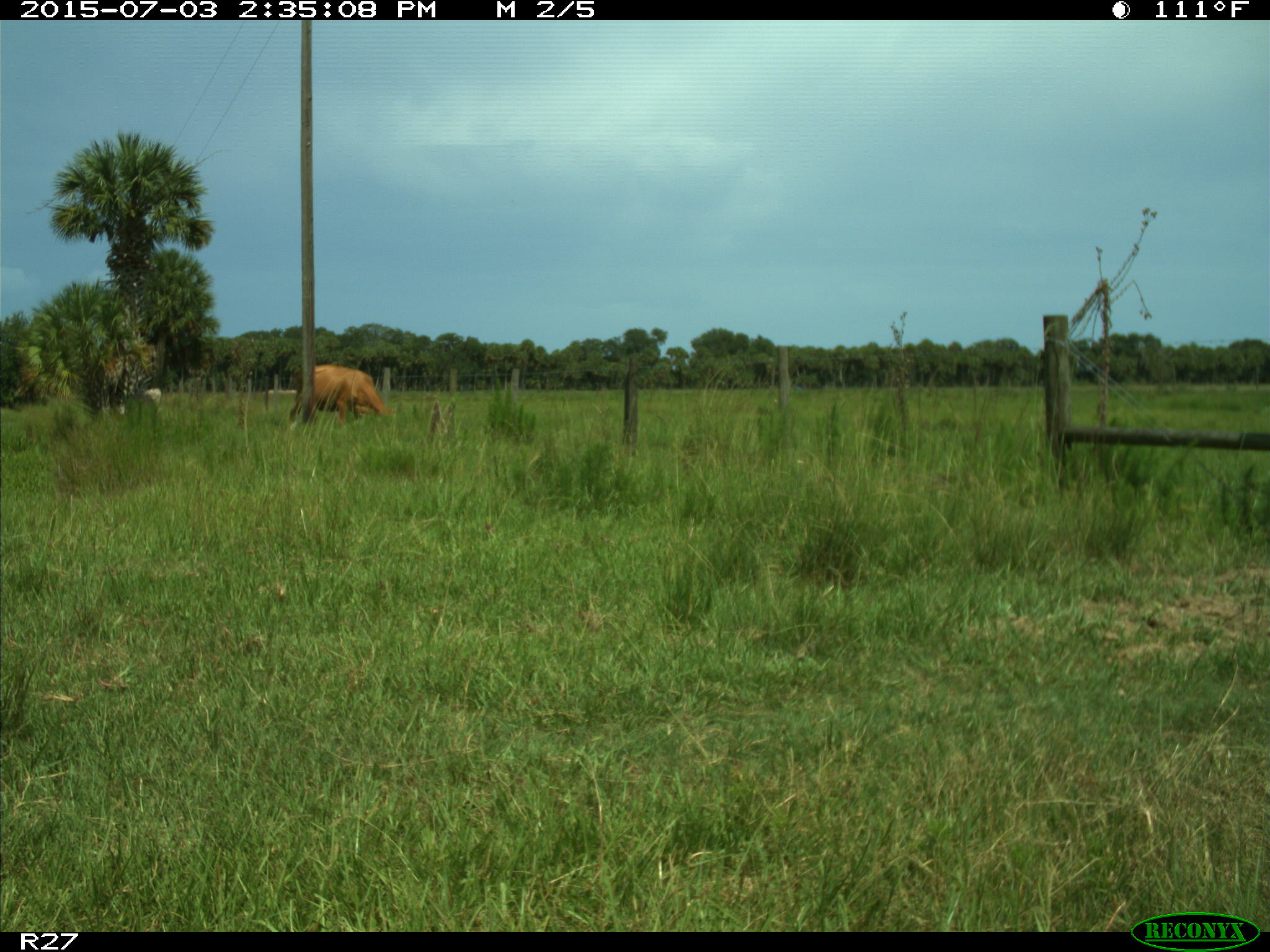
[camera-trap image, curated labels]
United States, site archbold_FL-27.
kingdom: Animalia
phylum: Chordata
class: Mammalia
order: Artiodactyla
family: Bovidae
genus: Bos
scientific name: Bos taurus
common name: domestic cow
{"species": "Bos taurus (domestic cow)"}